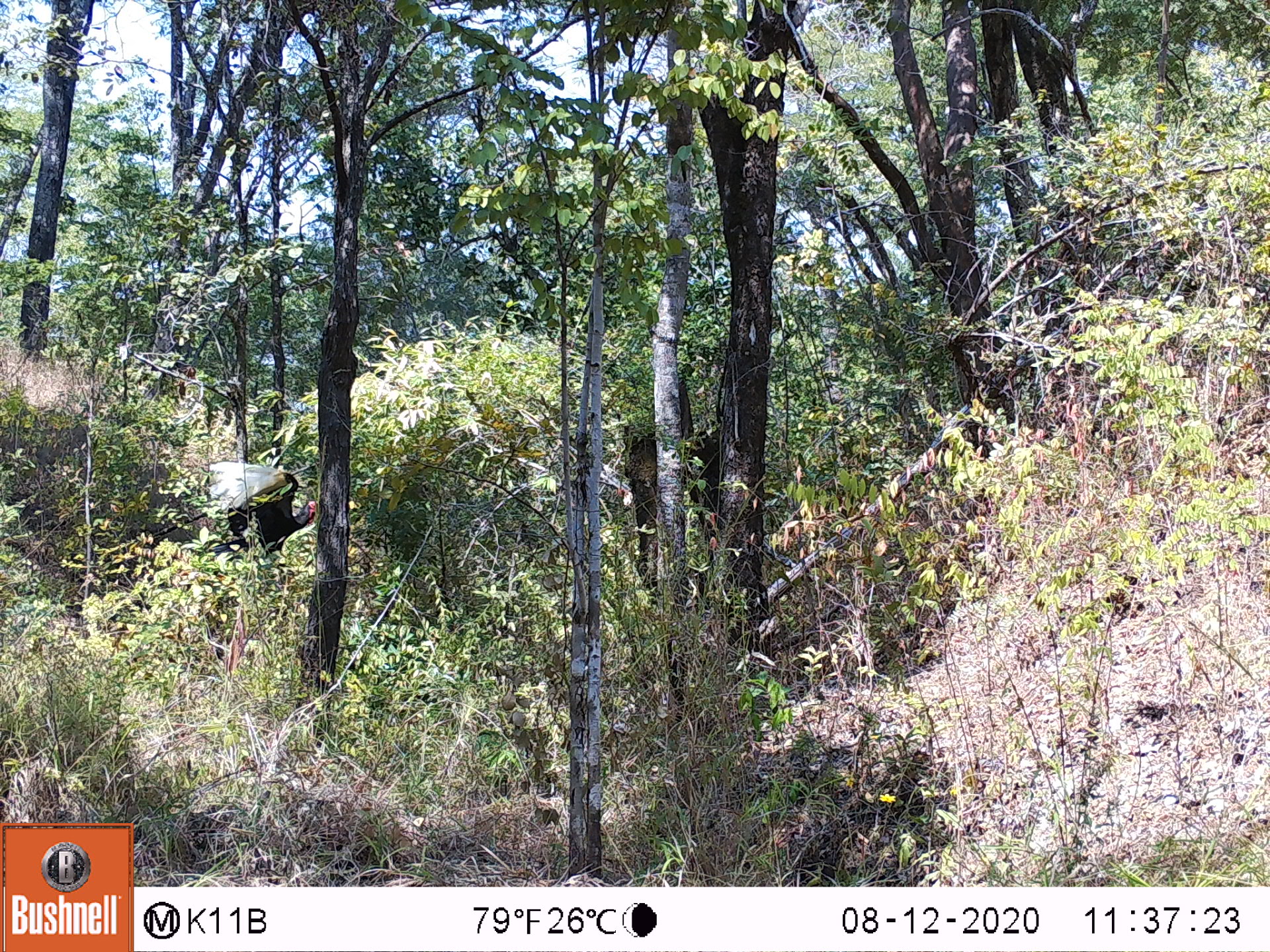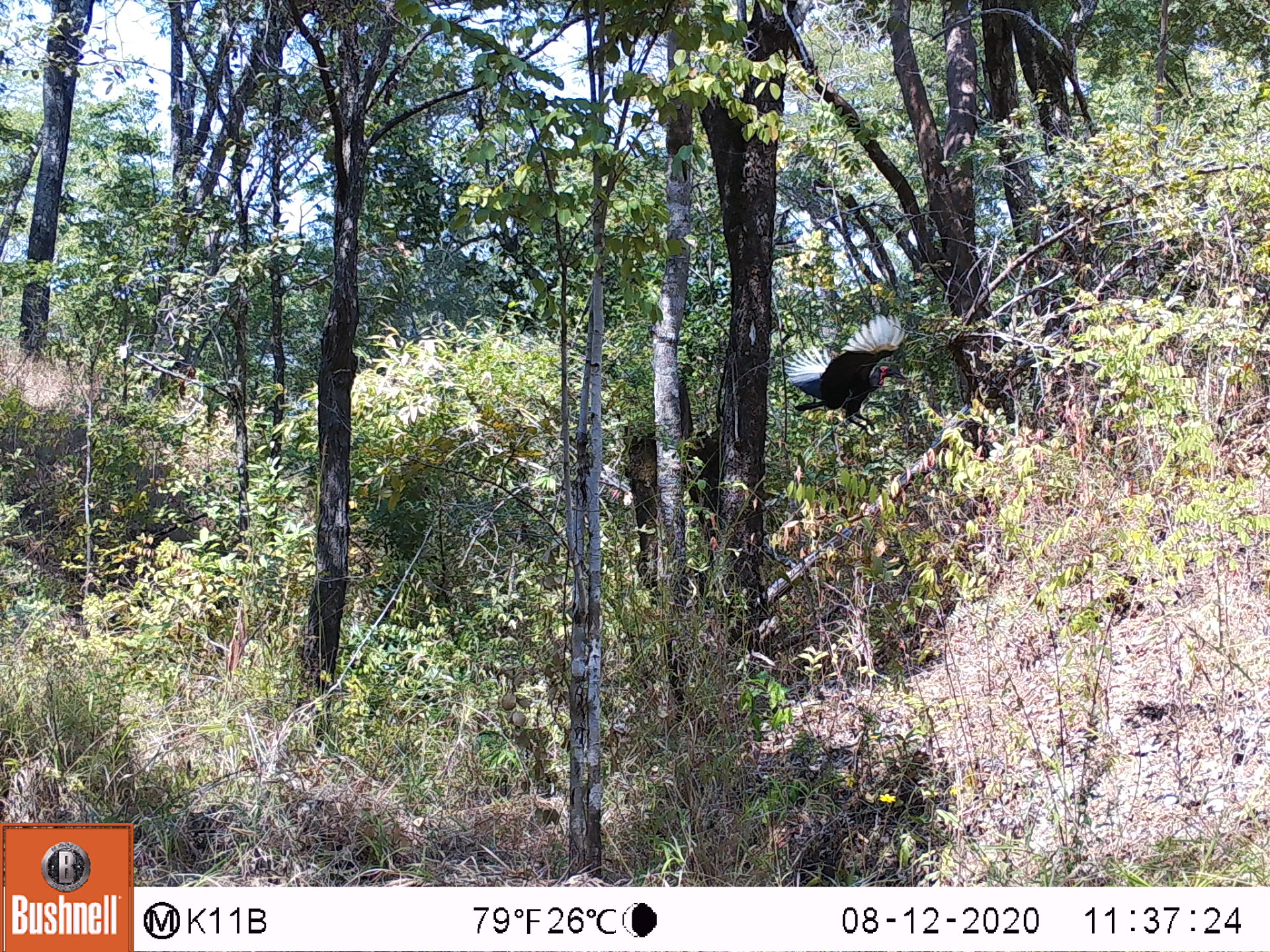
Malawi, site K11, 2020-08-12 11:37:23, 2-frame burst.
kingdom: Animalia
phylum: Chordata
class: Aves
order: Bucerotiformes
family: Bucorvidae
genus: Bucorvus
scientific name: Bucorvus leadbeateri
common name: southern ground hornbill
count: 1